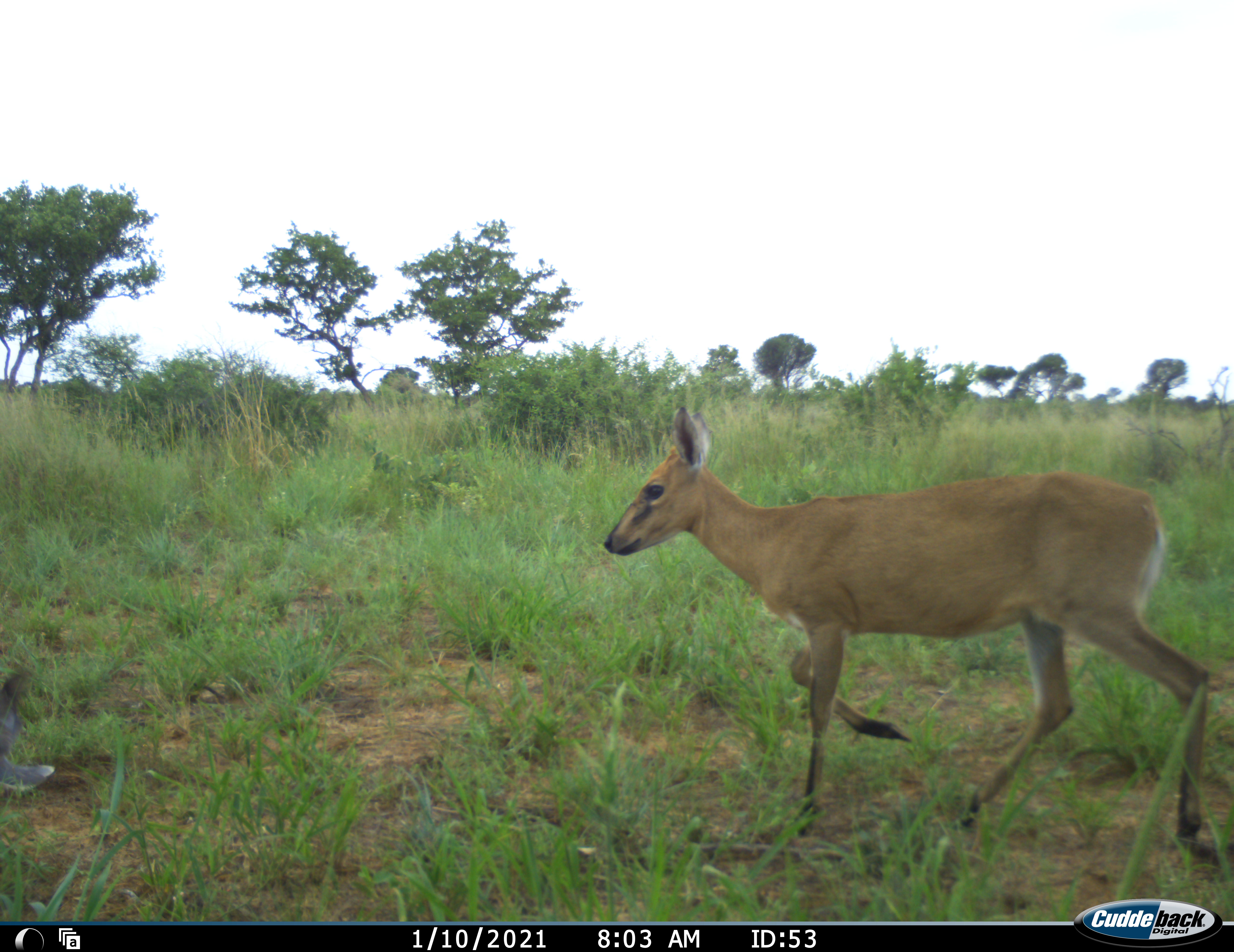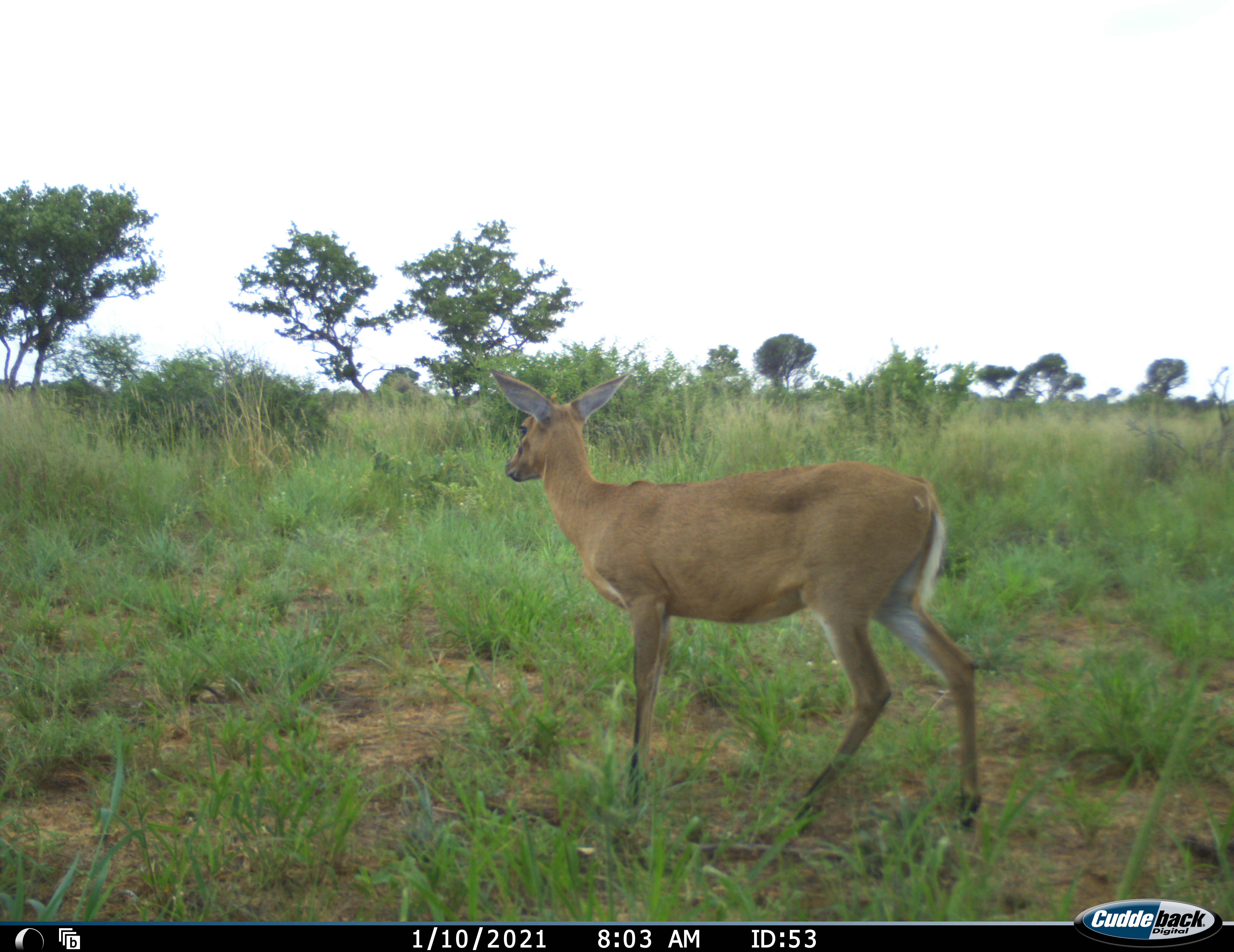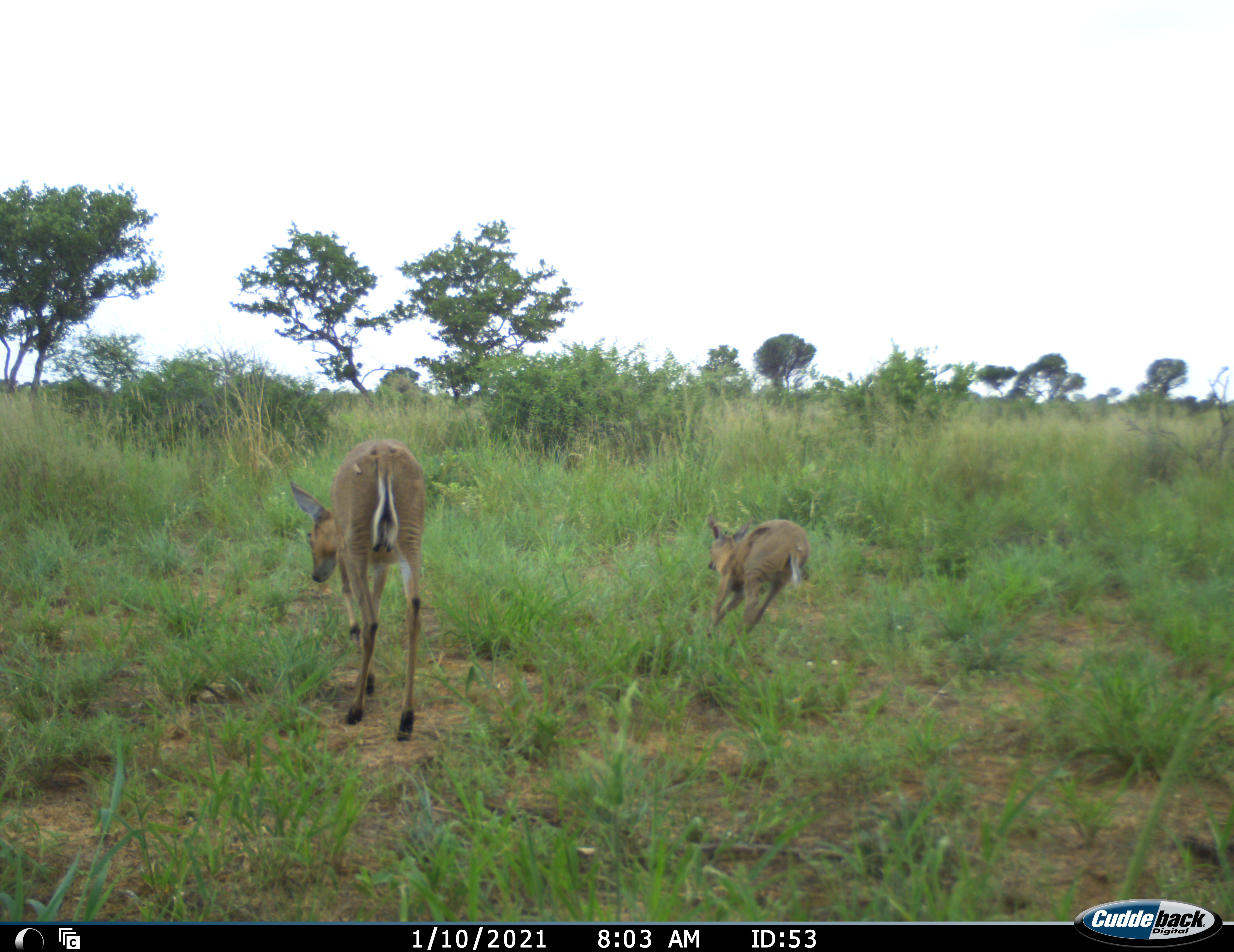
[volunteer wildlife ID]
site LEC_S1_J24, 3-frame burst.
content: unidentified animal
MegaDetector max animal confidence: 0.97